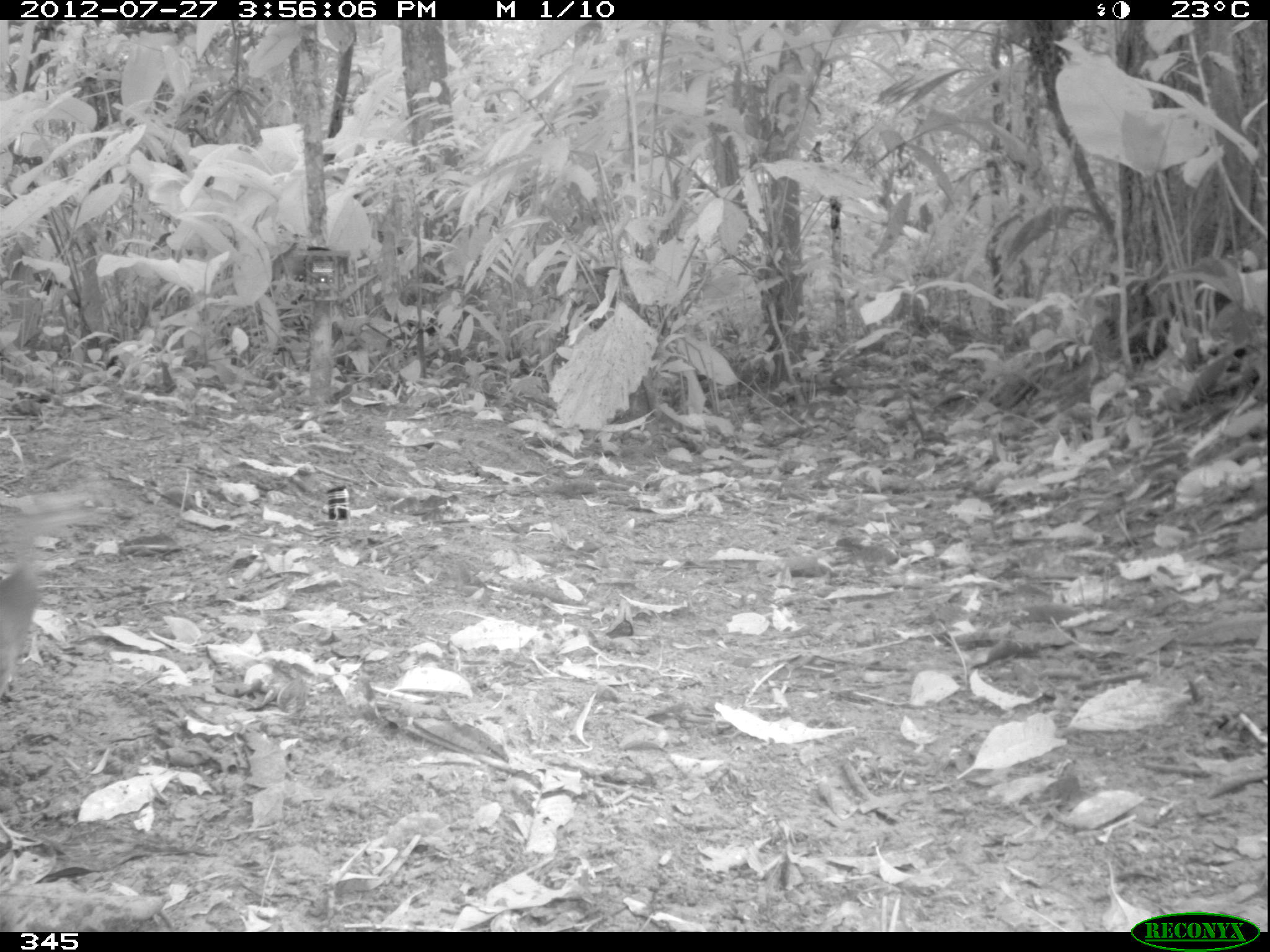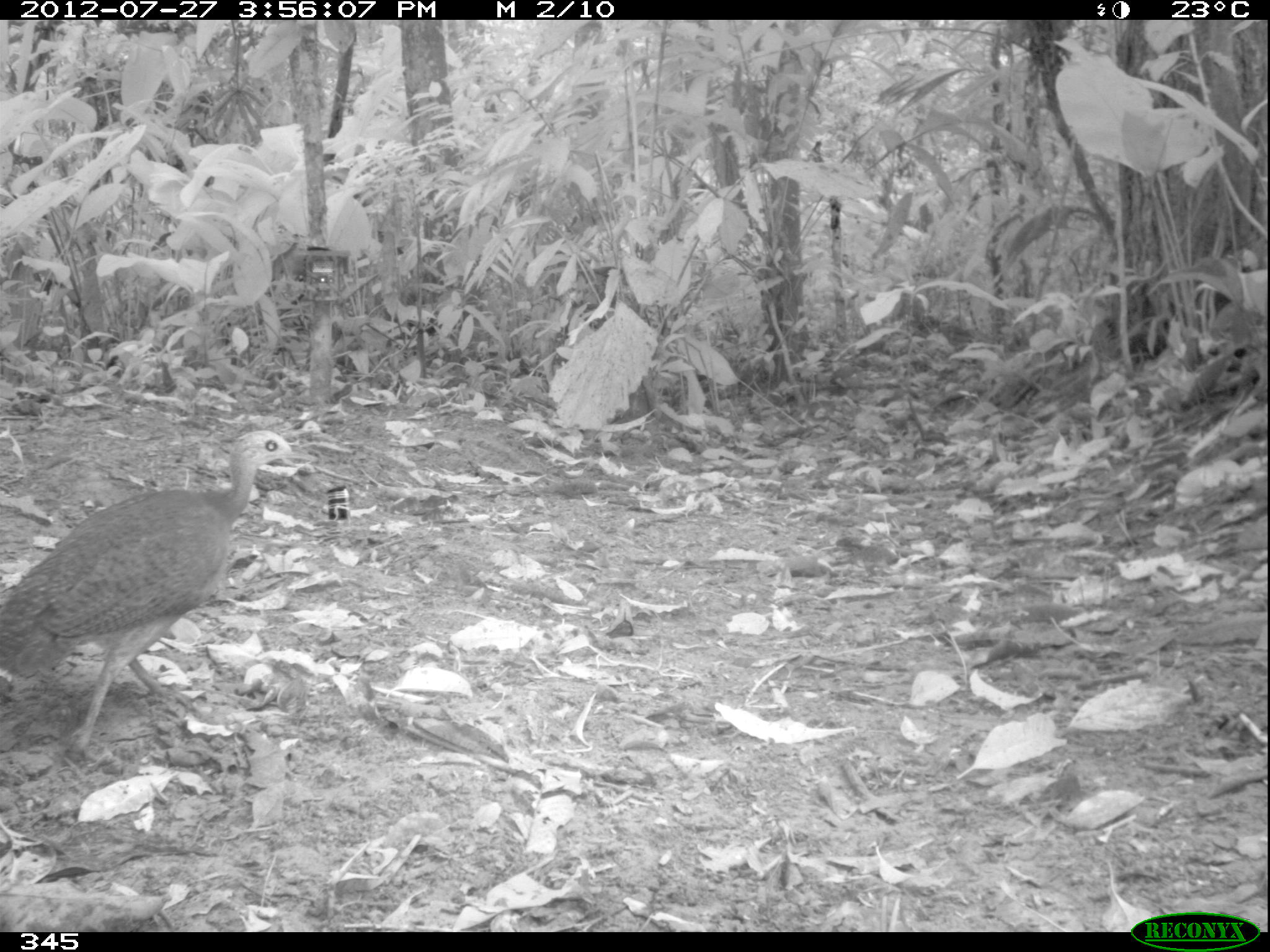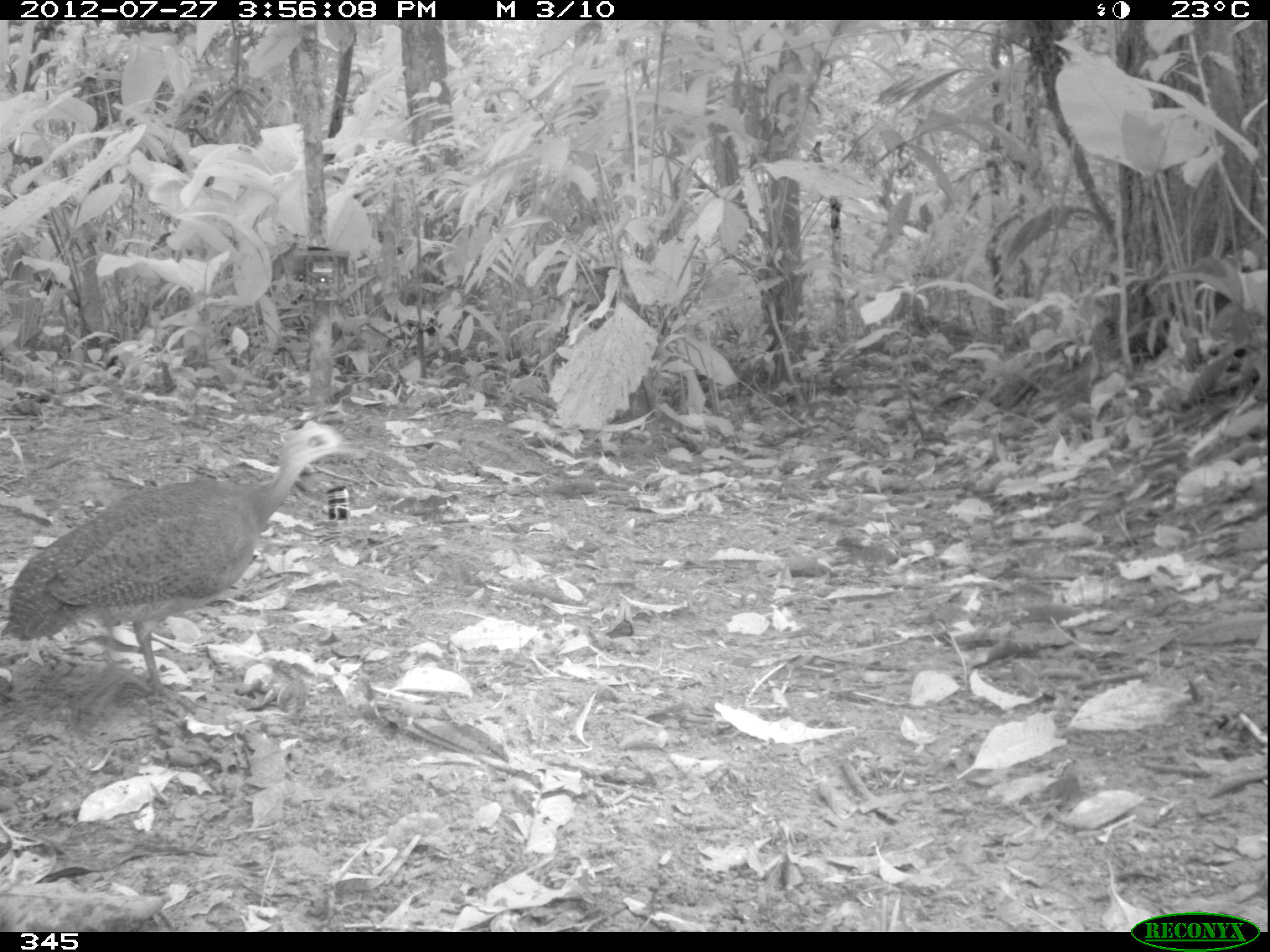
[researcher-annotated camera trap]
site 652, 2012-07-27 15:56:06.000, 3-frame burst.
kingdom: Animalia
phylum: Chordata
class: Aves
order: Galliformes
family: Phasianidae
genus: Alectoris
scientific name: Alectoris rufa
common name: red-legged partridge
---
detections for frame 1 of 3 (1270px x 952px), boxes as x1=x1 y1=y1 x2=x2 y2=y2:
alectoris rufa: x1=0 y1=567 x2=37 y2=695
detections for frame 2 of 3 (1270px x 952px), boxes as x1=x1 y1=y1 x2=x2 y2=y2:
alectoris rufa: x1=0 y1=424 x2=316 y2=754